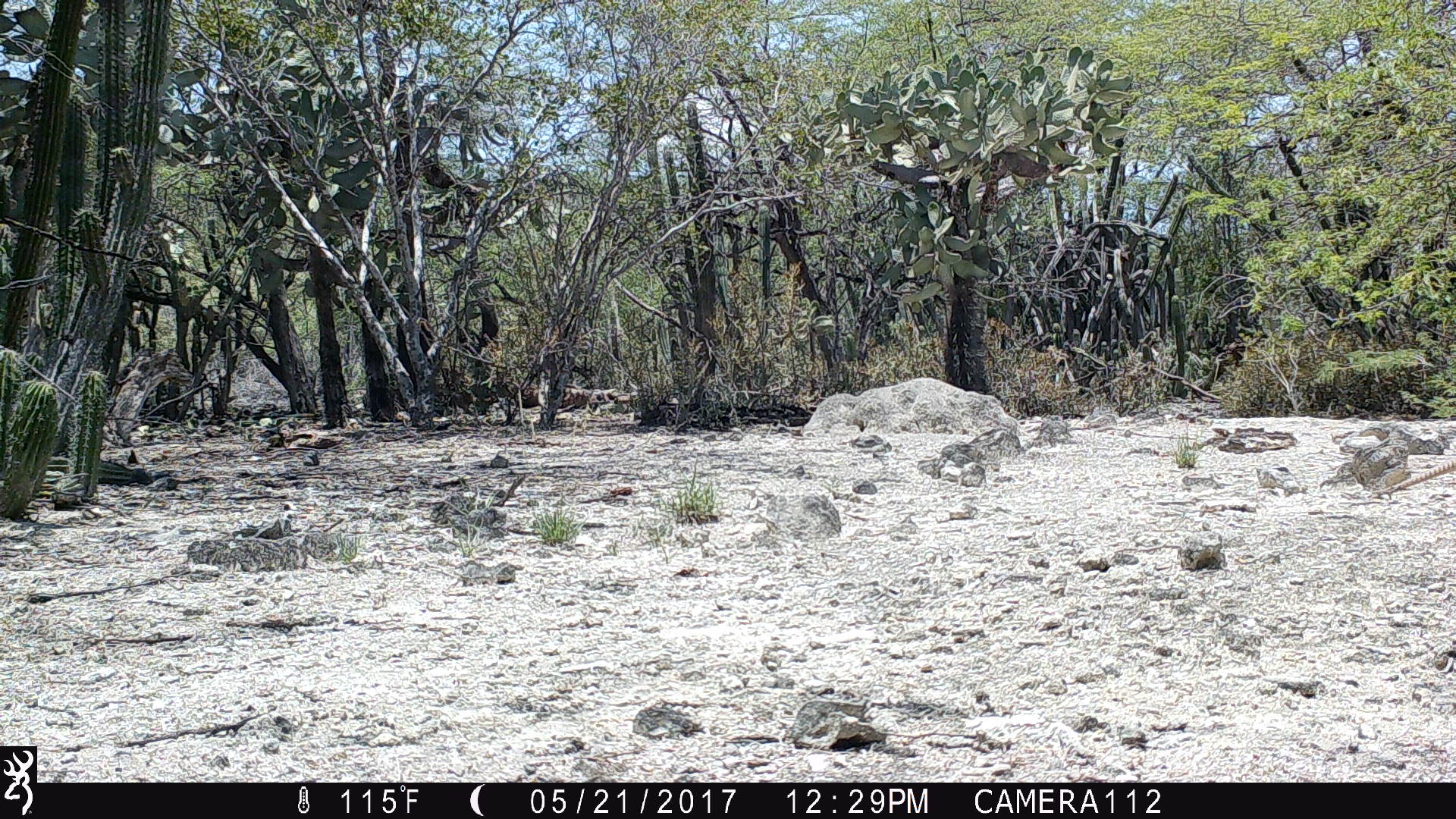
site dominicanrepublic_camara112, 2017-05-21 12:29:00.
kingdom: Animalia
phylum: Chordata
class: Reptilia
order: Squamata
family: Iguanidae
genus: Iguana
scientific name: Iguana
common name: typical iguanas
Iguana (typical iguanas).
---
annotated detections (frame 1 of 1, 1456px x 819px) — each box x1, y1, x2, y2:
iguana: 1370, 456, 1456, 495